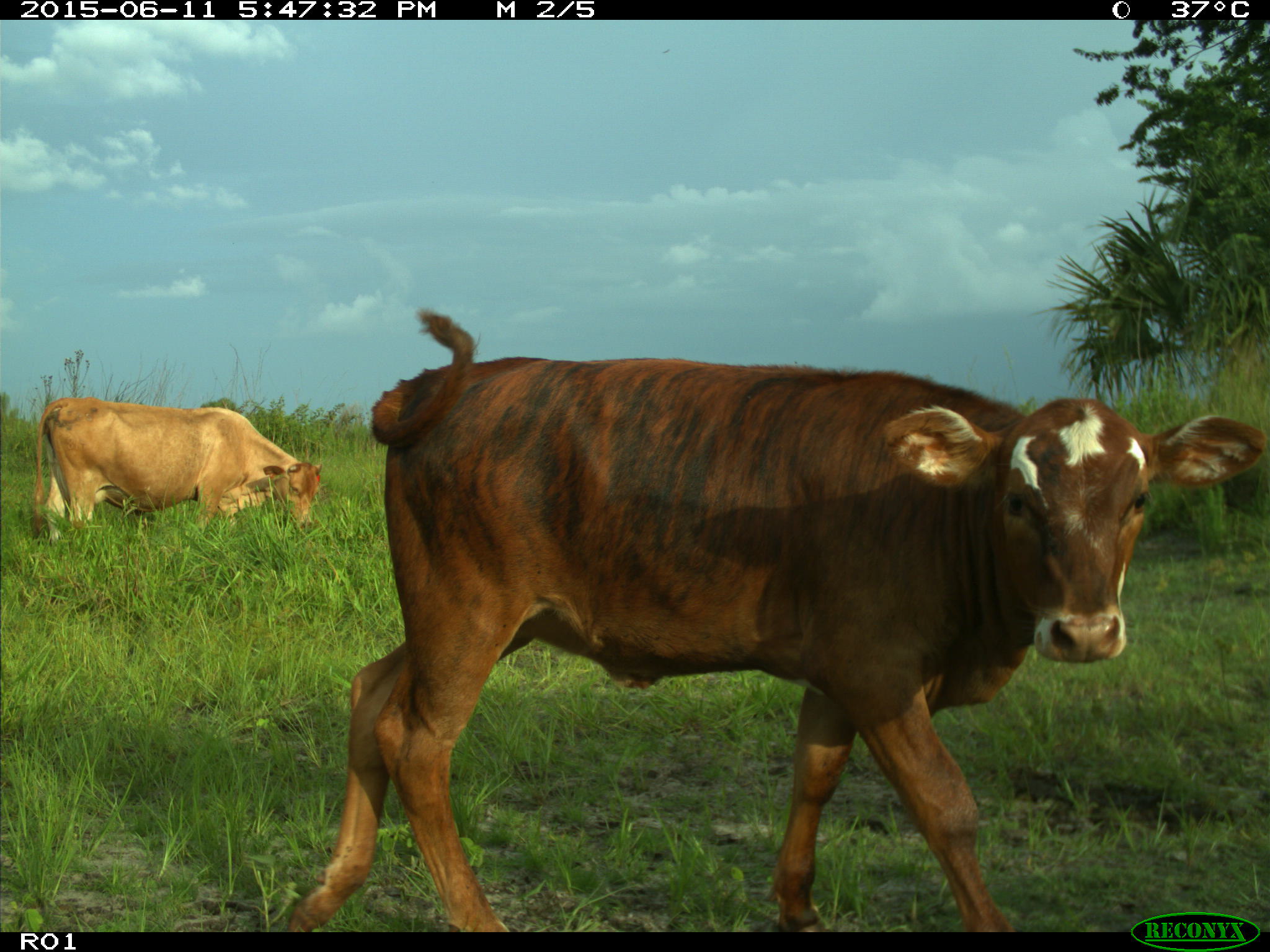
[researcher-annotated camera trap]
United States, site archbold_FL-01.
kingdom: Animalia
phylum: Chordata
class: Mammalia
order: Artiodactyla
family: Bovidae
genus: Bos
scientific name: Bos taurus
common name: domestic cow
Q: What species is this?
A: Bos taurus (domestic cow).